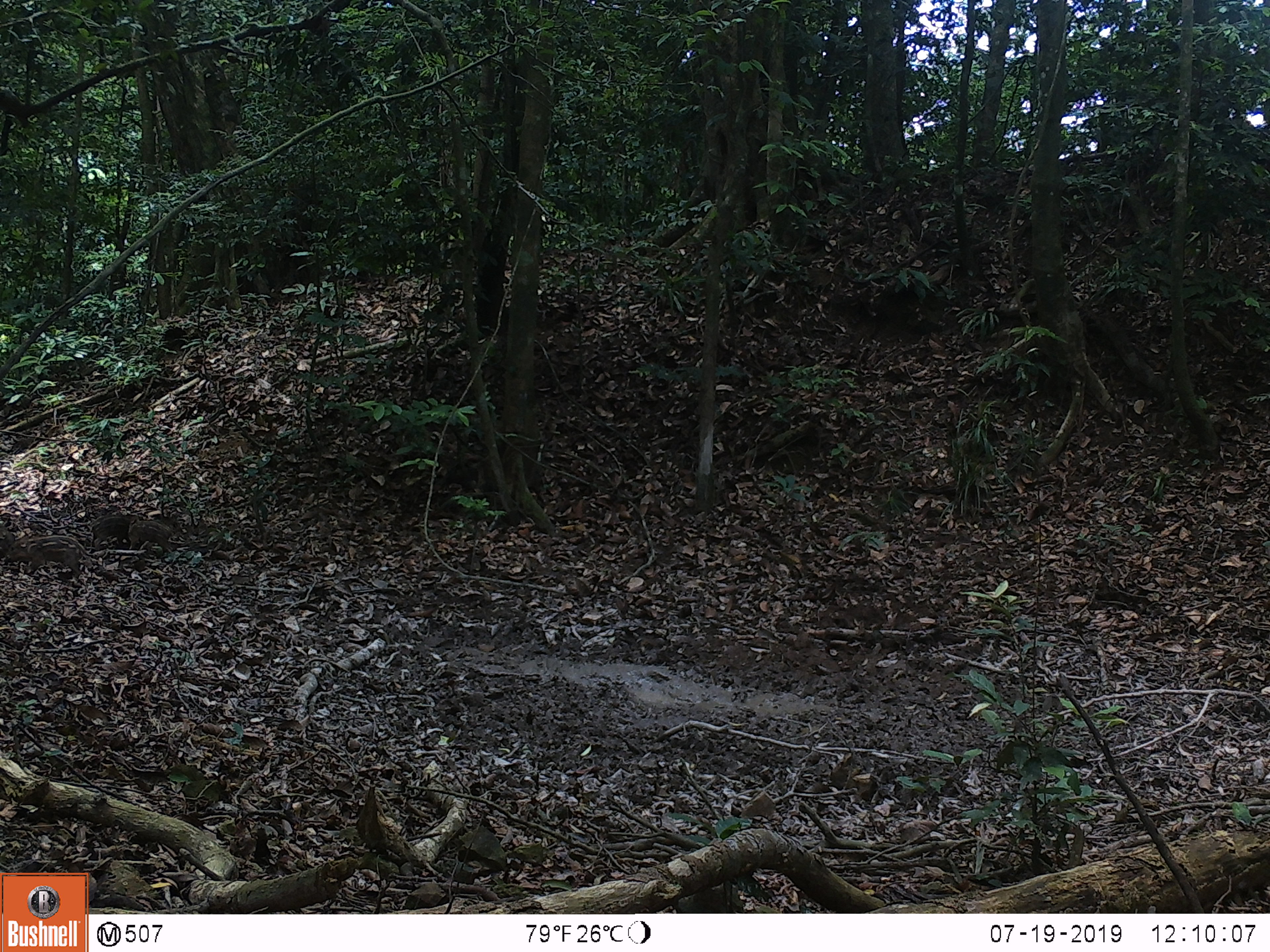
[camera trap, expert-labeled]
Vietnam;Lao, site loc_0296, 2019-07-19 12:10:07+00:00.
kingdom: Animalia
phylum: Chordata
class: Mammalia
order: Artiodactyla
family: Suidae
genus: Sus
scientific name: Sus scrofa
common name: eurasian wild pig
Eurasian wild pig (Sus scrofa). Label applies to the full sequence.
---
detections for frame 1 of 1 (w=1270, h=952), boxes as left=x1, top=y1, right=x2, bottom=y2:
eurasian wild pig: left=3, top=534, right=87, bottom=579; left=126, top=515, right=180, bottom=554; left=91, top=514, right=138, bottom=551; left=0, top=523, right=15, bottom=560